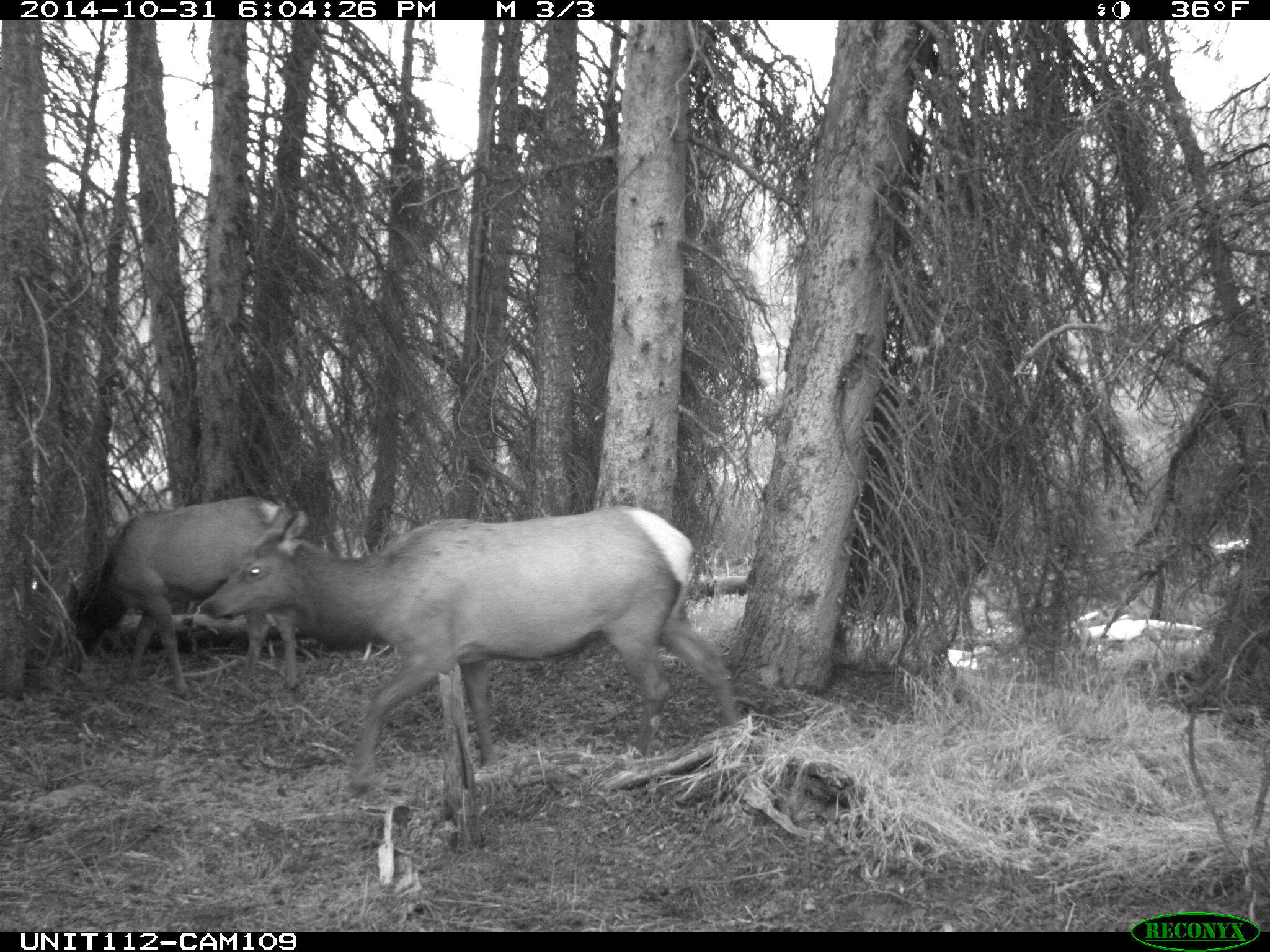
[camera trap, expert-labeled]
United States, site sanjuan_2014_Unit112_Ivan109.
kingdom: Animalia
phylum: Chordata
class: Mammalia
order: Artiodactyla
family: Cervidae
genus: Cervus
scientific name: Cervus elaphus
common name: red deer